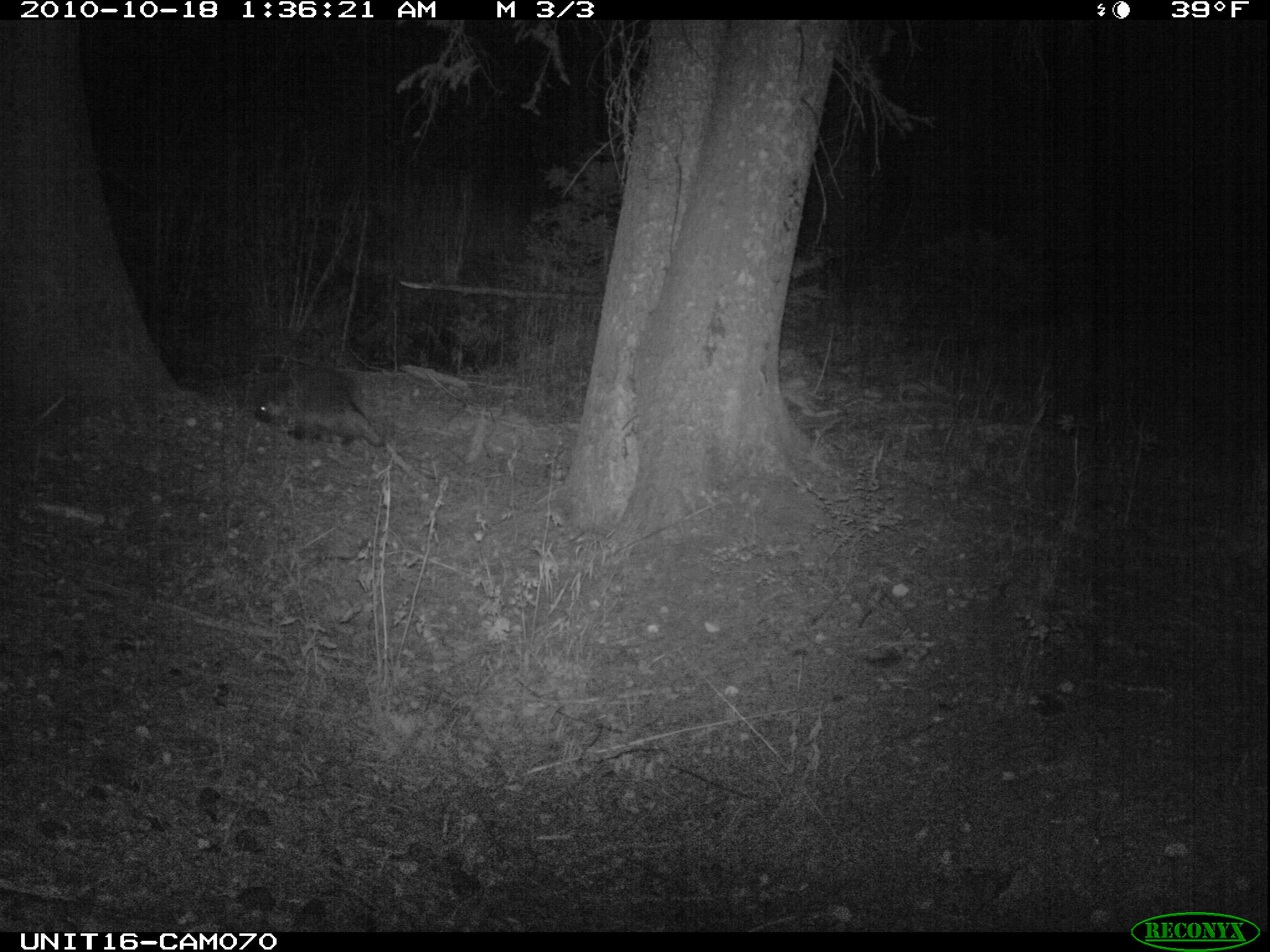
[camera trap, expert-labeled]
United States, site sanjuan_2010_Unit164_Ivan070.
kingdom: Animalia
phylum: Chordata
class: Mammalia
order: Rodentia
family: Erethizontidae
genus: Erethizon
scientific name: Erethizon dorsatum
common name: north american porcupine